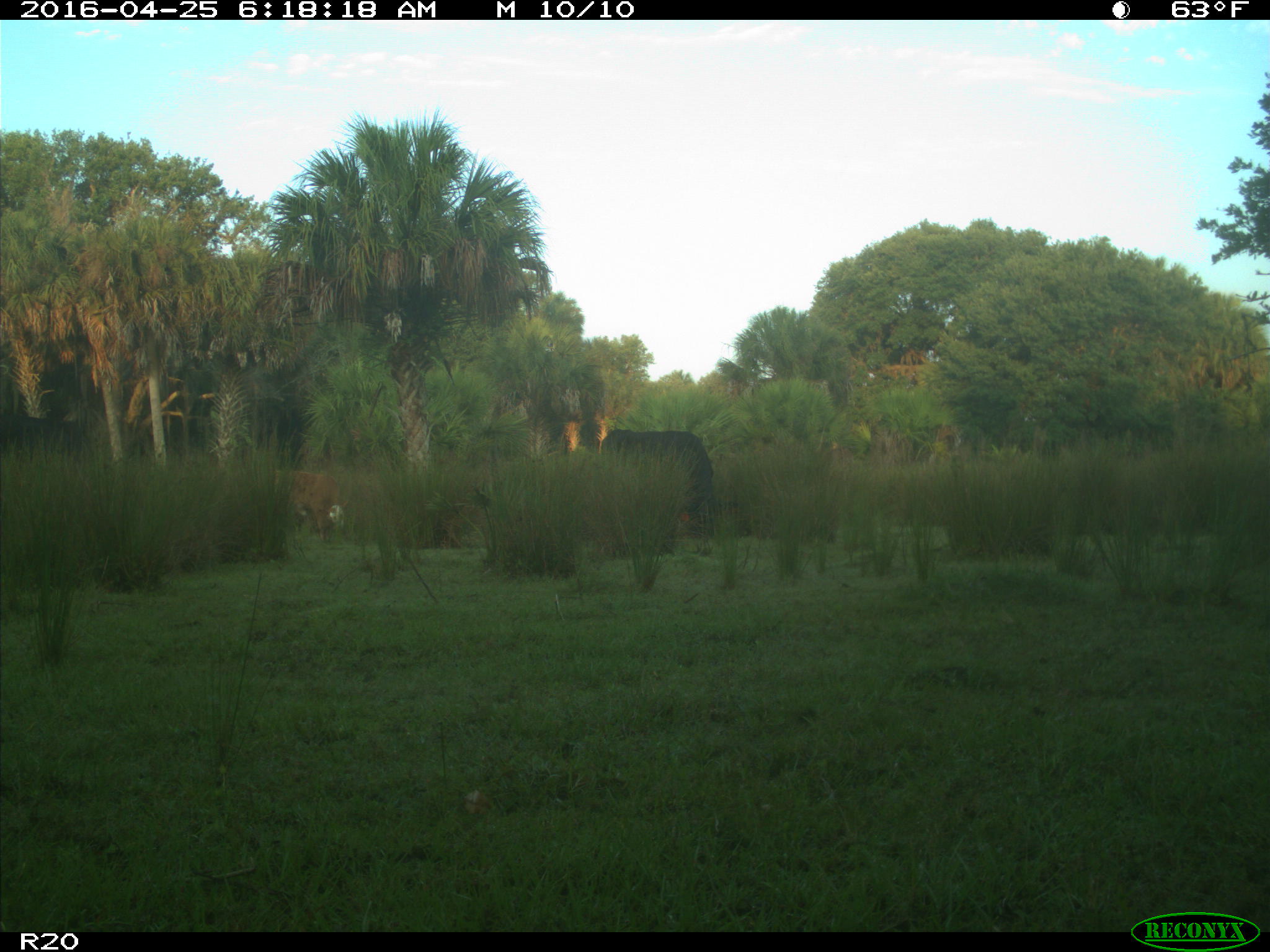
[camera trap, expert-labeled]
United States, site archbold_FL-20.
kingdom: Animalia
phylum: Chordata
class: Mammalia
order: Artiodactyla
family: Bovidae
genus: Bos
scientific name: Bos taurus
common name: domestic cow